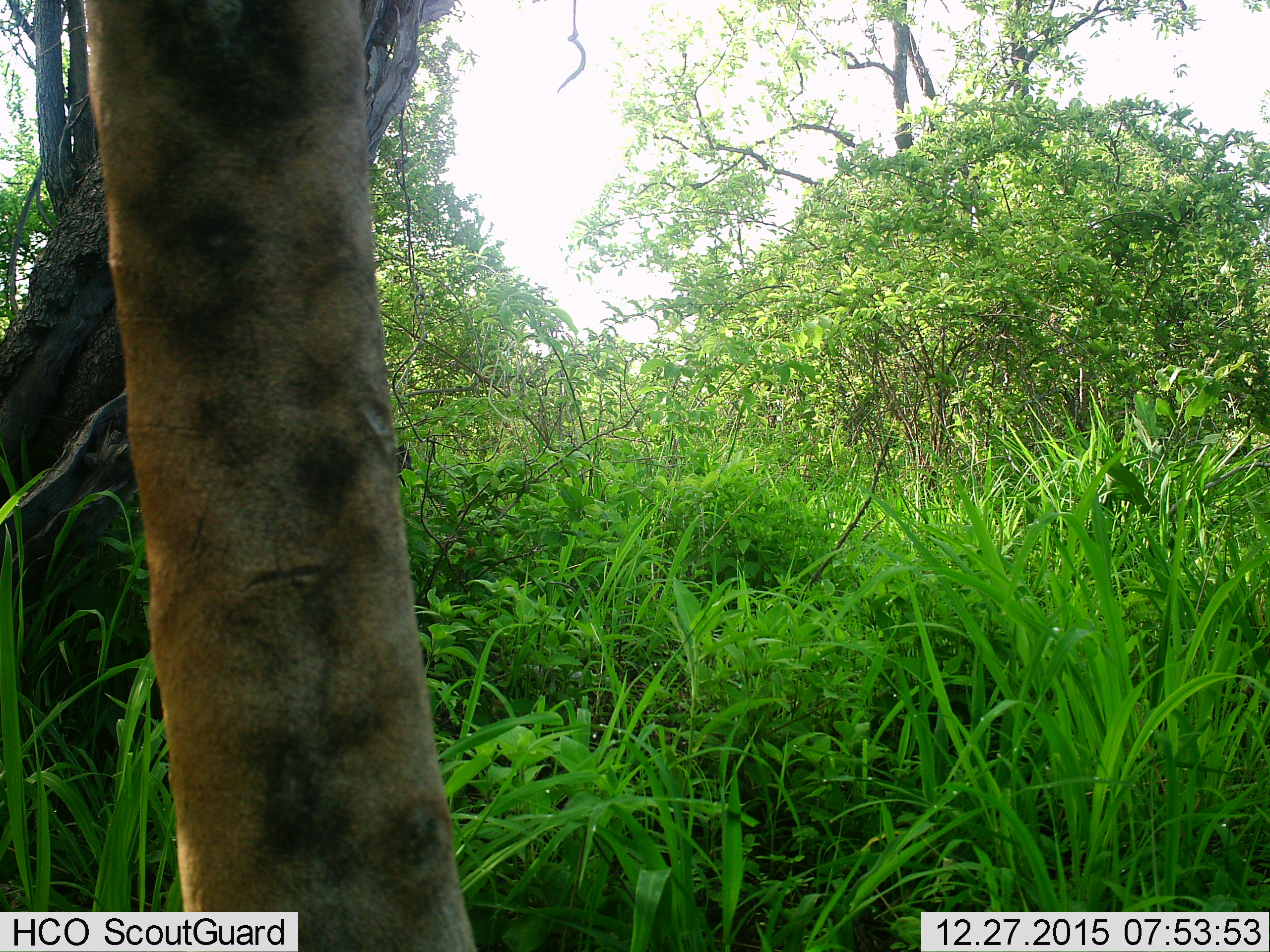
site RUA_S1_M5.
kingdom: Animalia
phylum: Chordata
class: Mammalia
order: Artiodactyla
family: Giraffidae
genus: Giraffa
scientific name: Giraffa camelopardalis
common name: giraffe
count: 1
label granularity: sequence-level